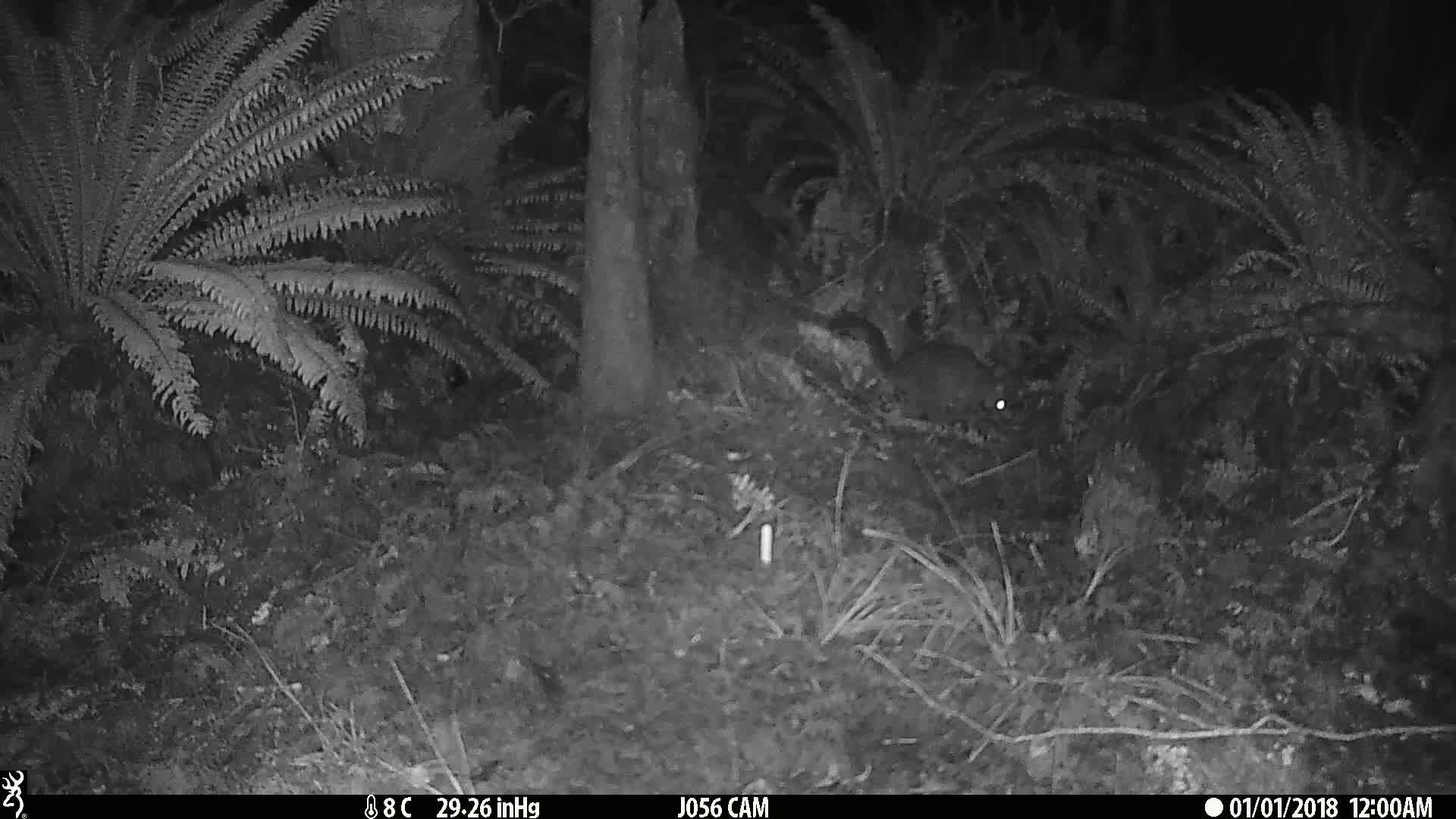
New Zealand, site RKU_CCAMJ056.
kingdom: Animalia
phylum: Chordata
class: Mammalia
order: Diprotodontia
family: Phalangeridae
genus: Trichosurus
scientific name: Trichosurus vulpecula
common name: common brushtail possum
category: possum